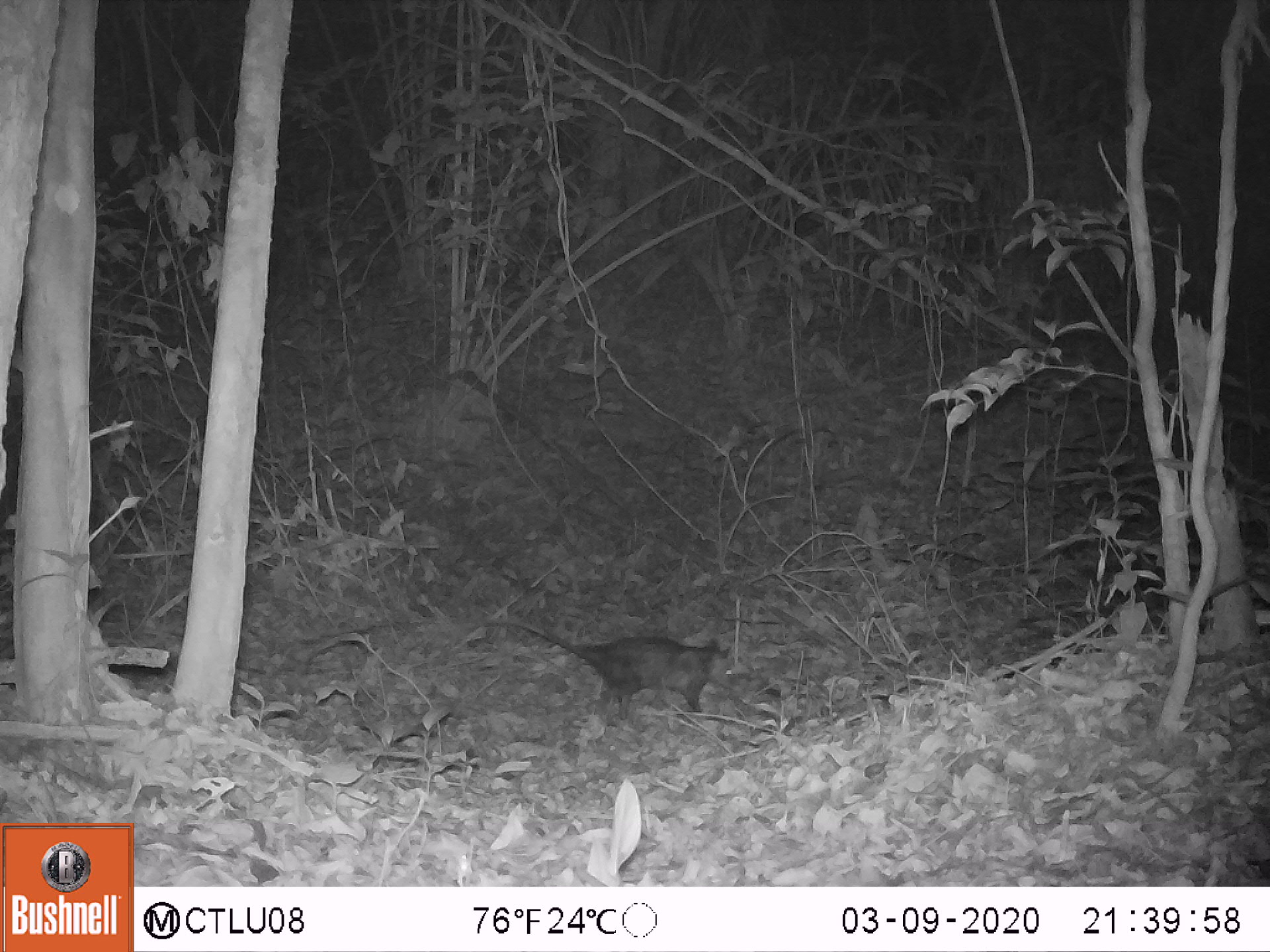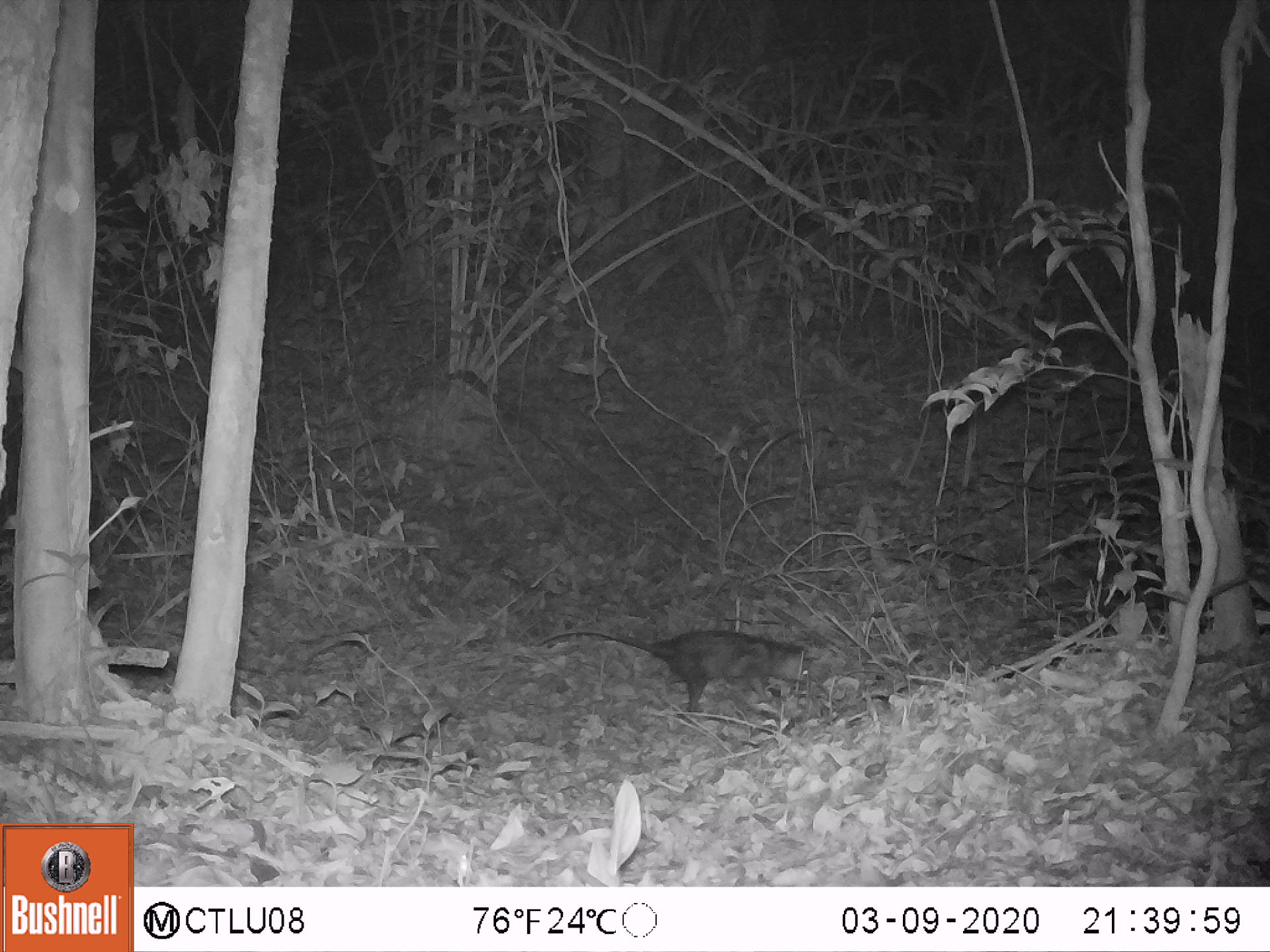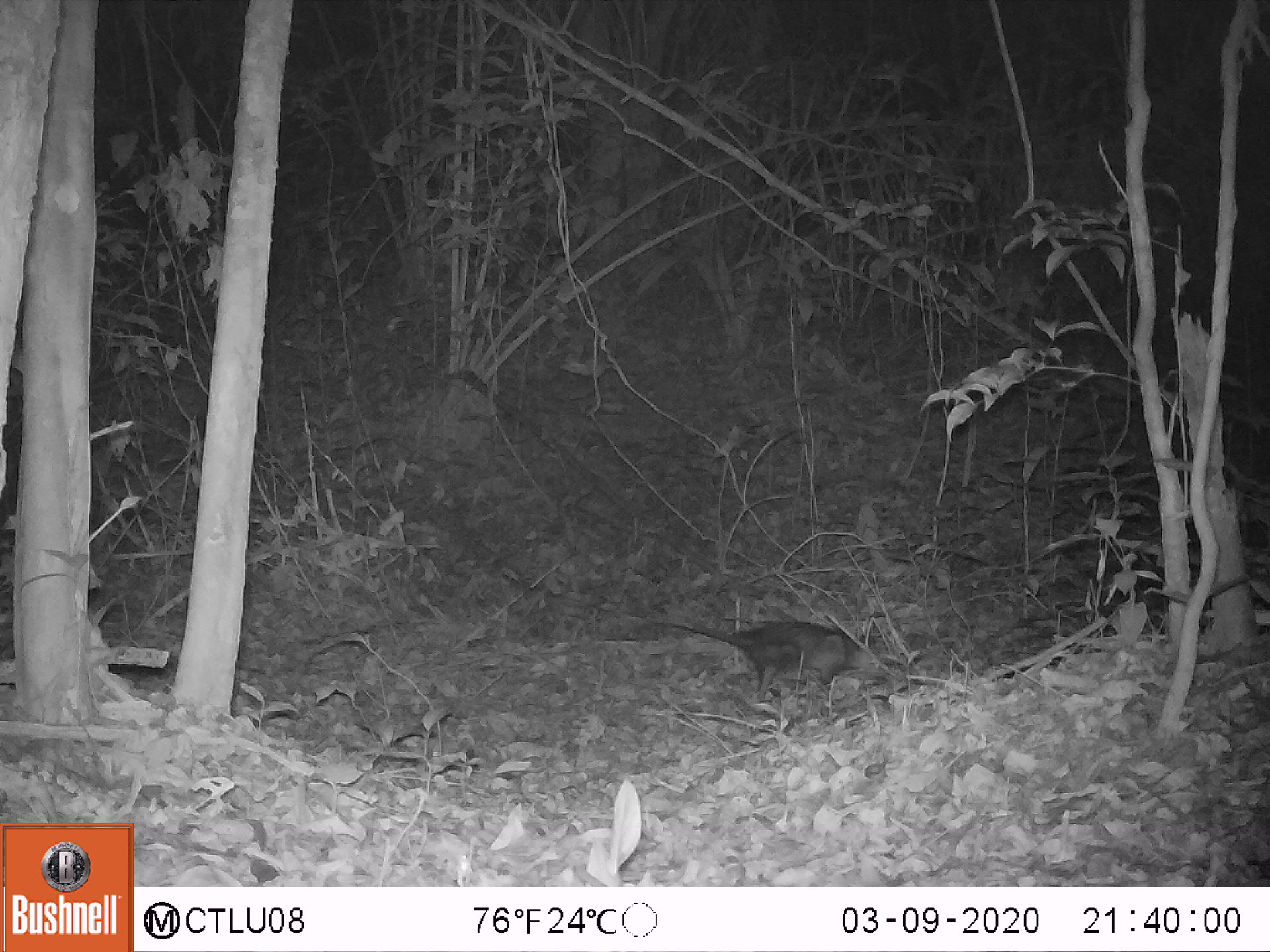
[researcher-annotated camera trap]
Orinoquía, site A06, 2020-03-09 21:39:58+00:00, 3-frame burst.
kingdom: Animalia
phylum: Chordata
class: Mammalia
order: Didelphimorphia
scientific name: Didelphimorphia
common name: possum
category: unknown possum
Unknown possum (possum) (Didelphimorphia).